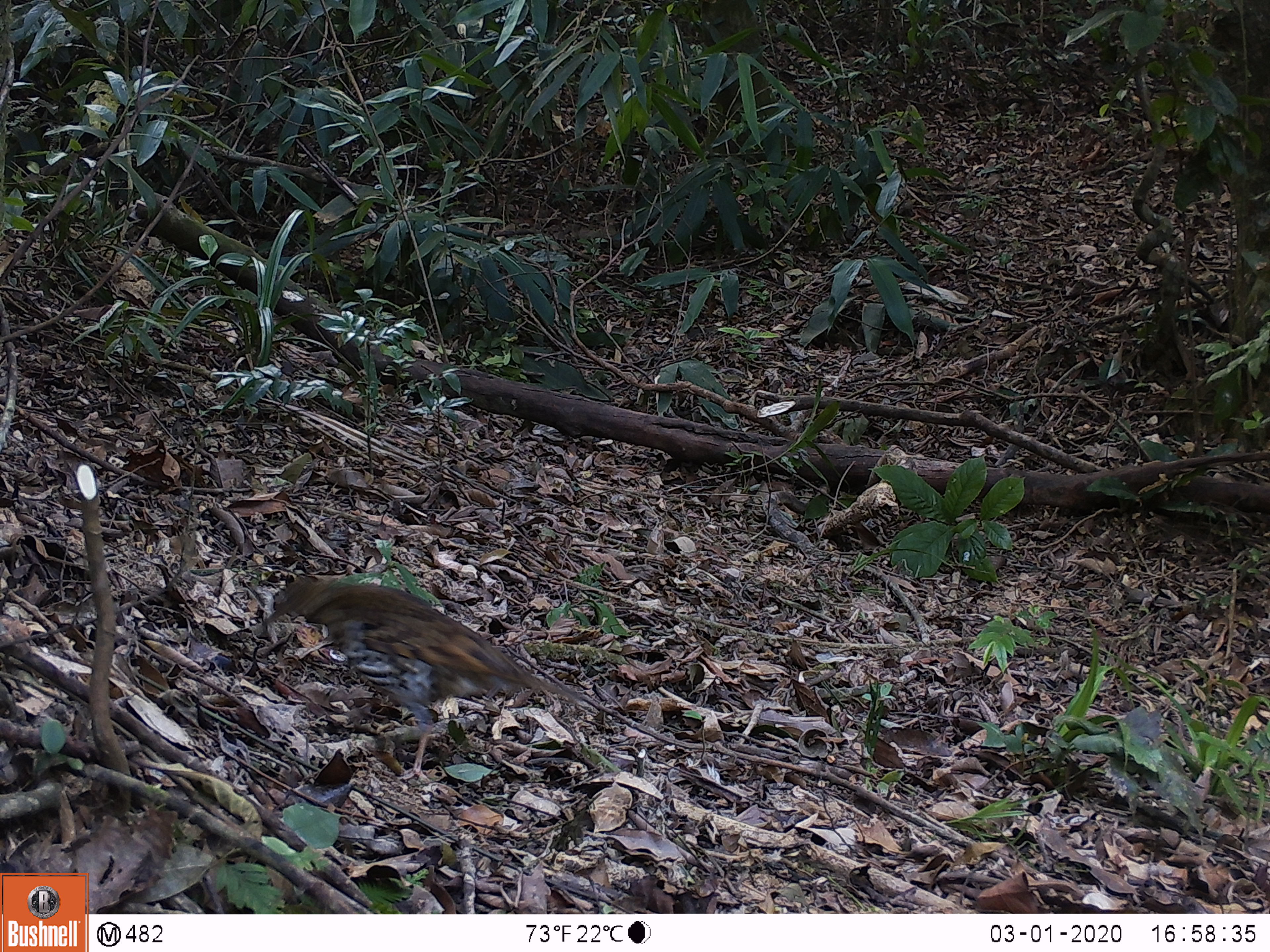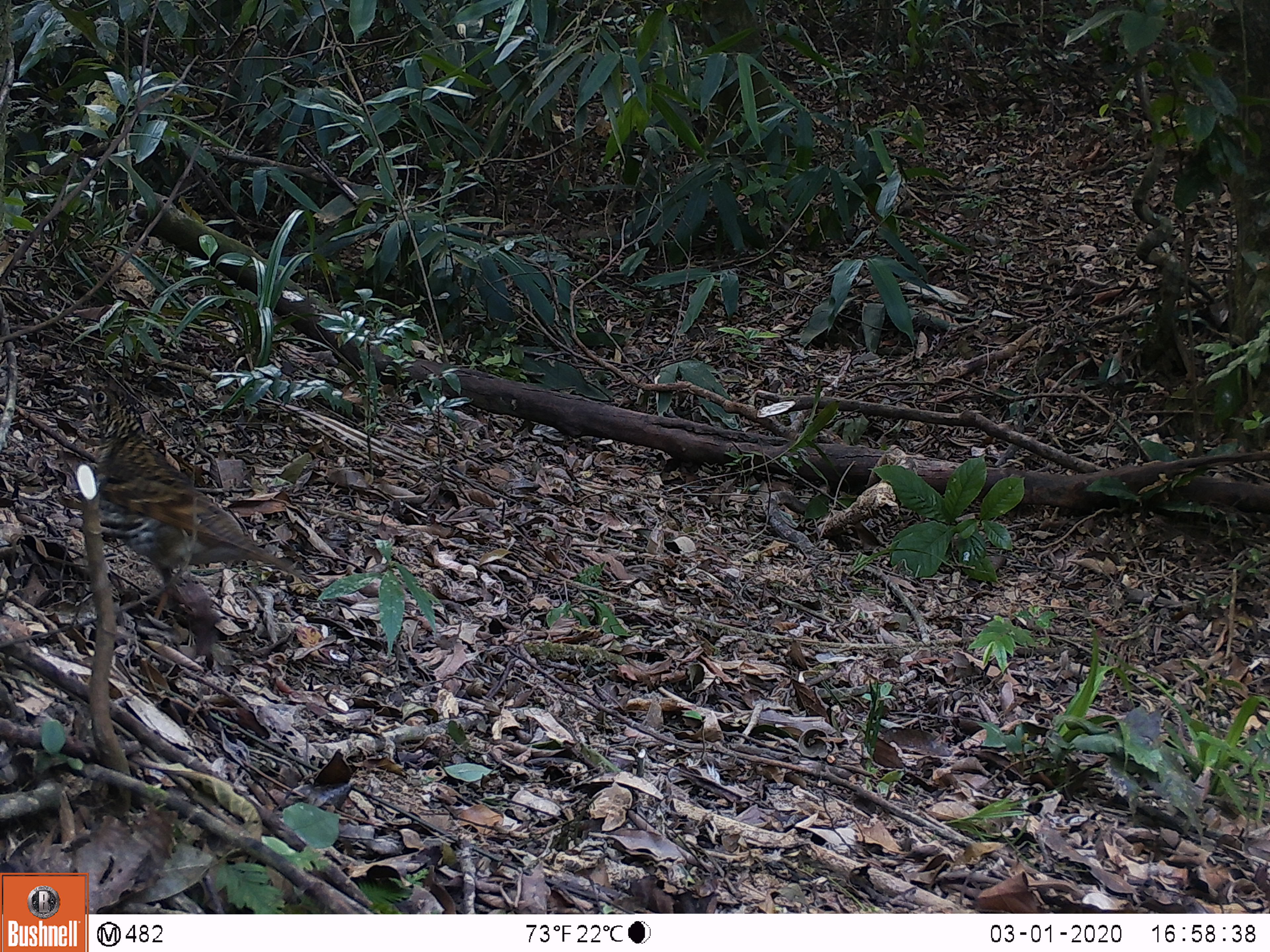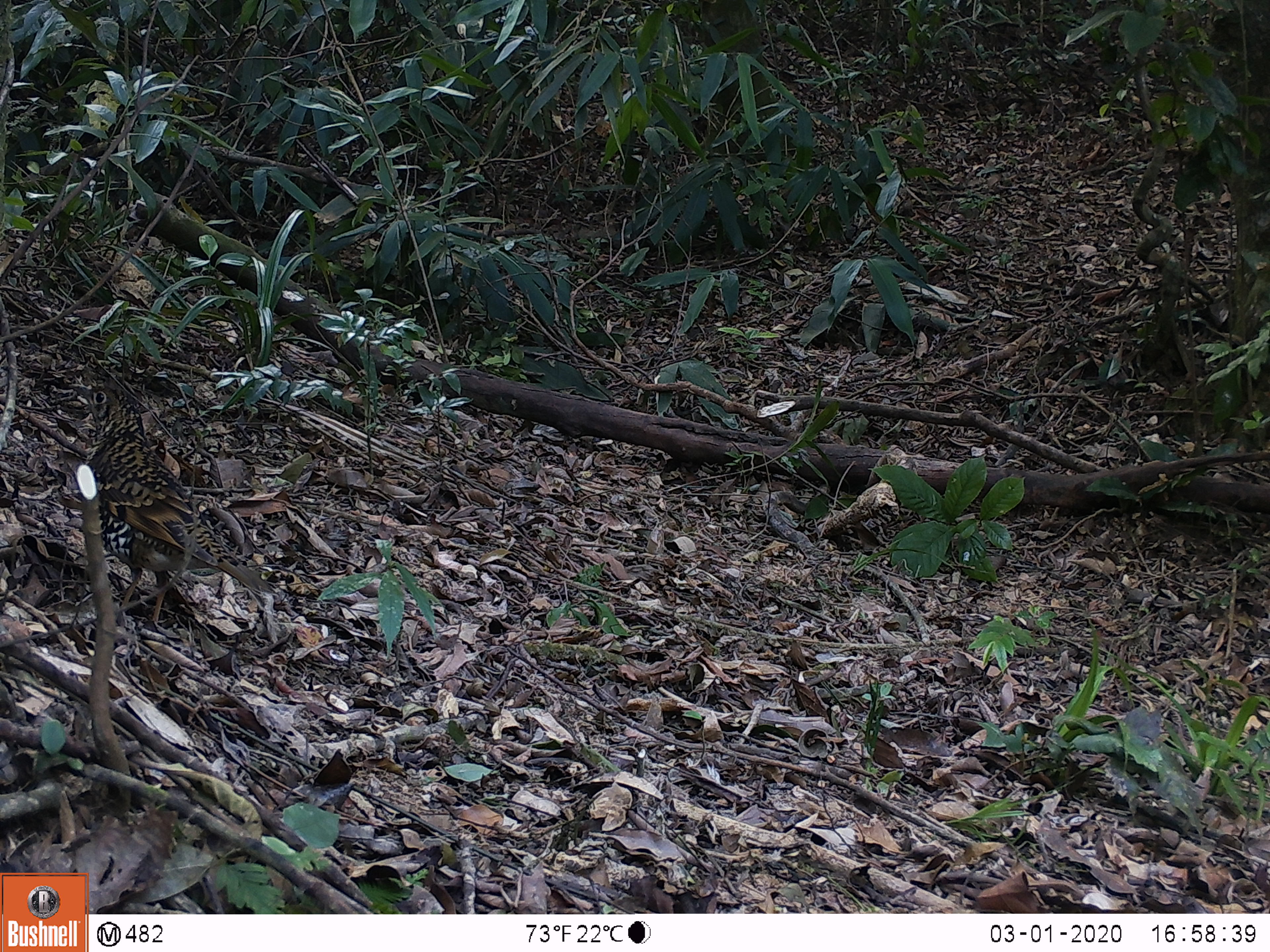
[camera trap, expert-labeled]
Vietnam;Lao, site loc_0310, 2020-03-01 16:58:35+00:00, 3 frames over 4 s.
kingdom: Animalia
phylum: Chordata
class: Aves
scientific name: Aves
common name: bird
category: unidentified bird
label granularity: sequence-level